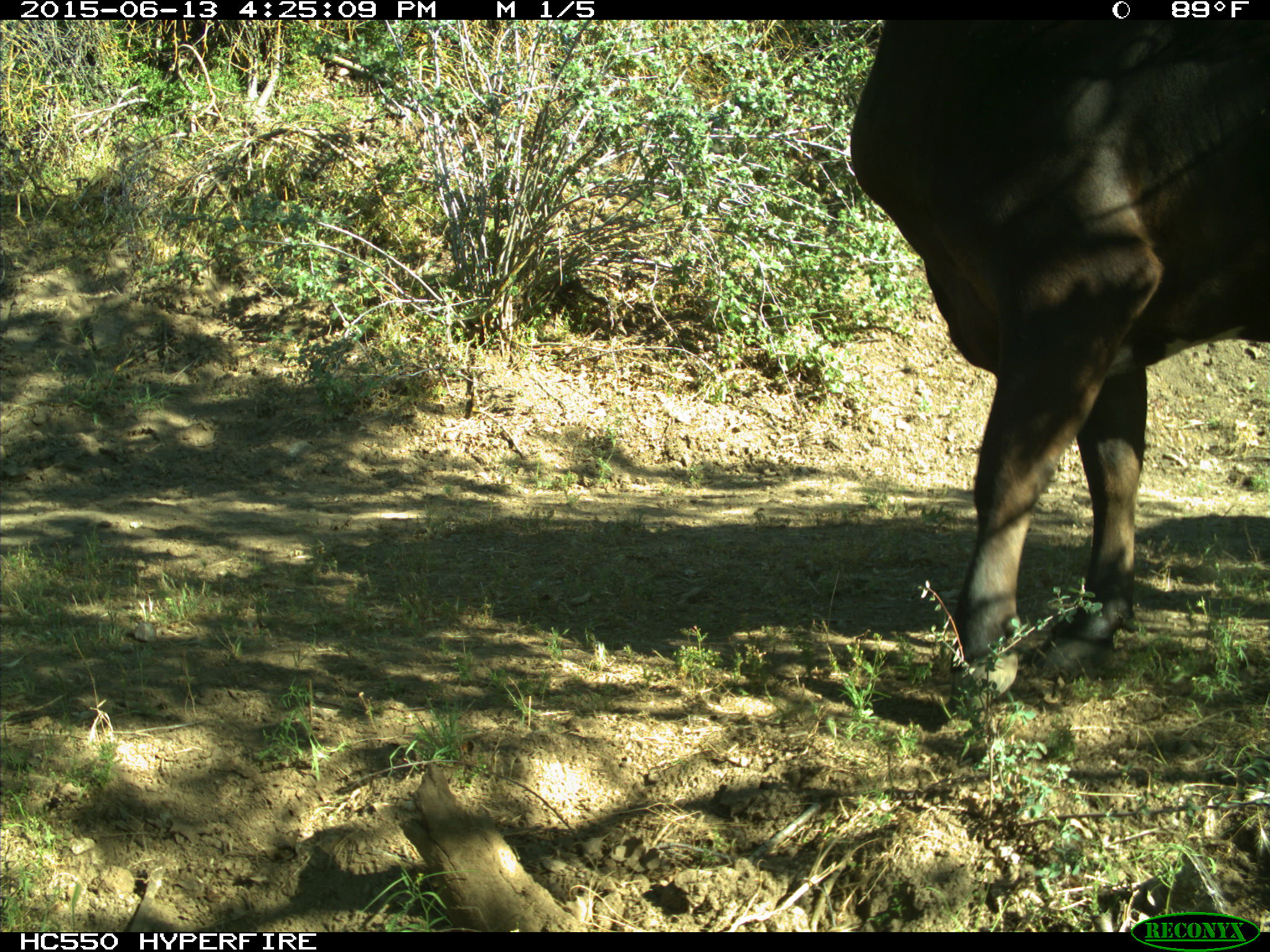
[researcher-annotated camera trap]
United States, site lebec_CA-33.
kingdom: Animalia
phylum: Chordata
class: Mammalia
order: Artiodactyla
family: Bovidae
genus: Bos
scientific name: Bos taurus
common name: domestic cow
Bos taurus (domestic cow).